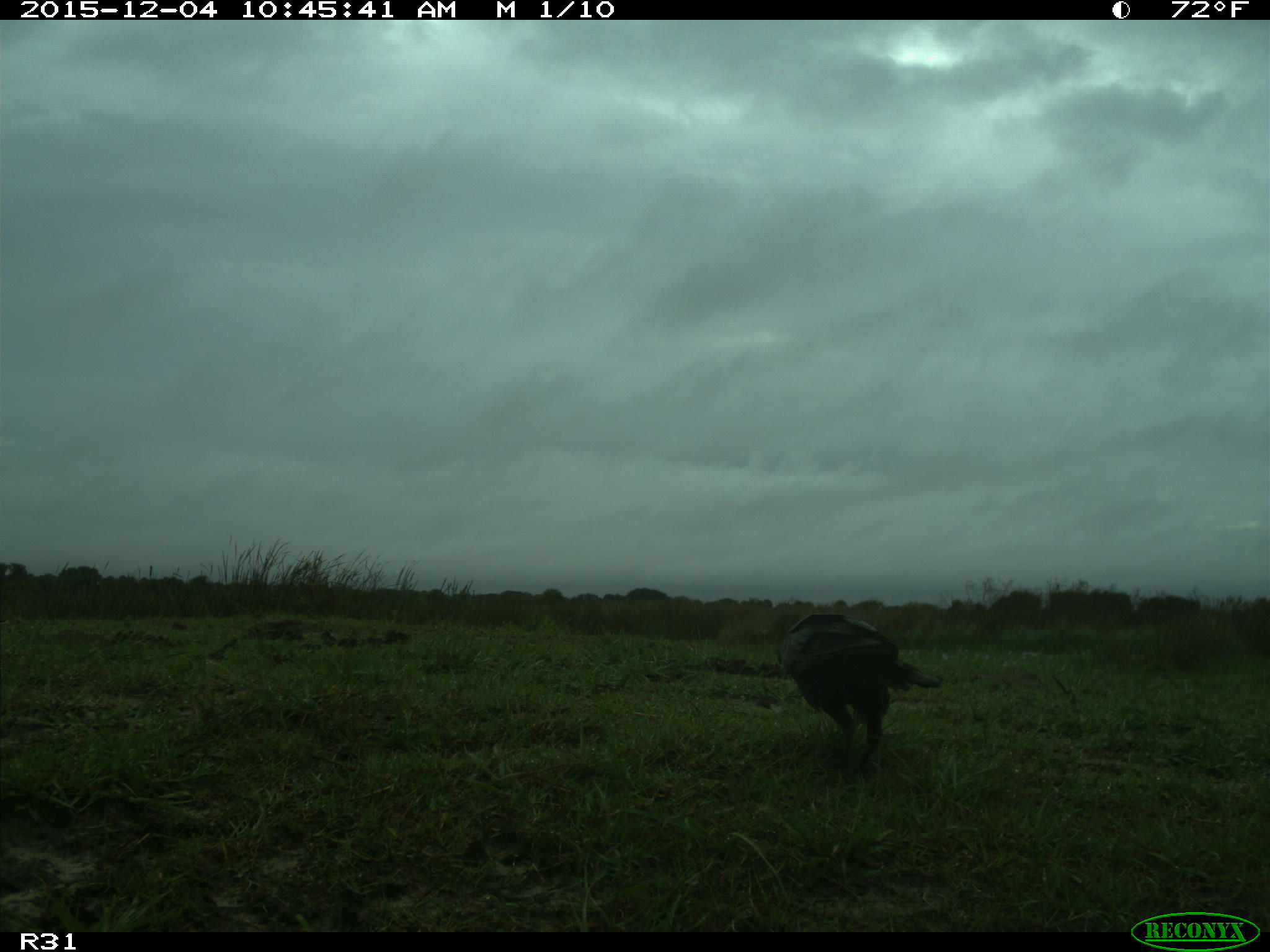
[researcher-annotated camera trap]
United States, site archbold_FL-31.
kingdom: Animalia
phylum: Chordata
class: Aves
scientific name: Aves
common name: birds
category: unidentified bird